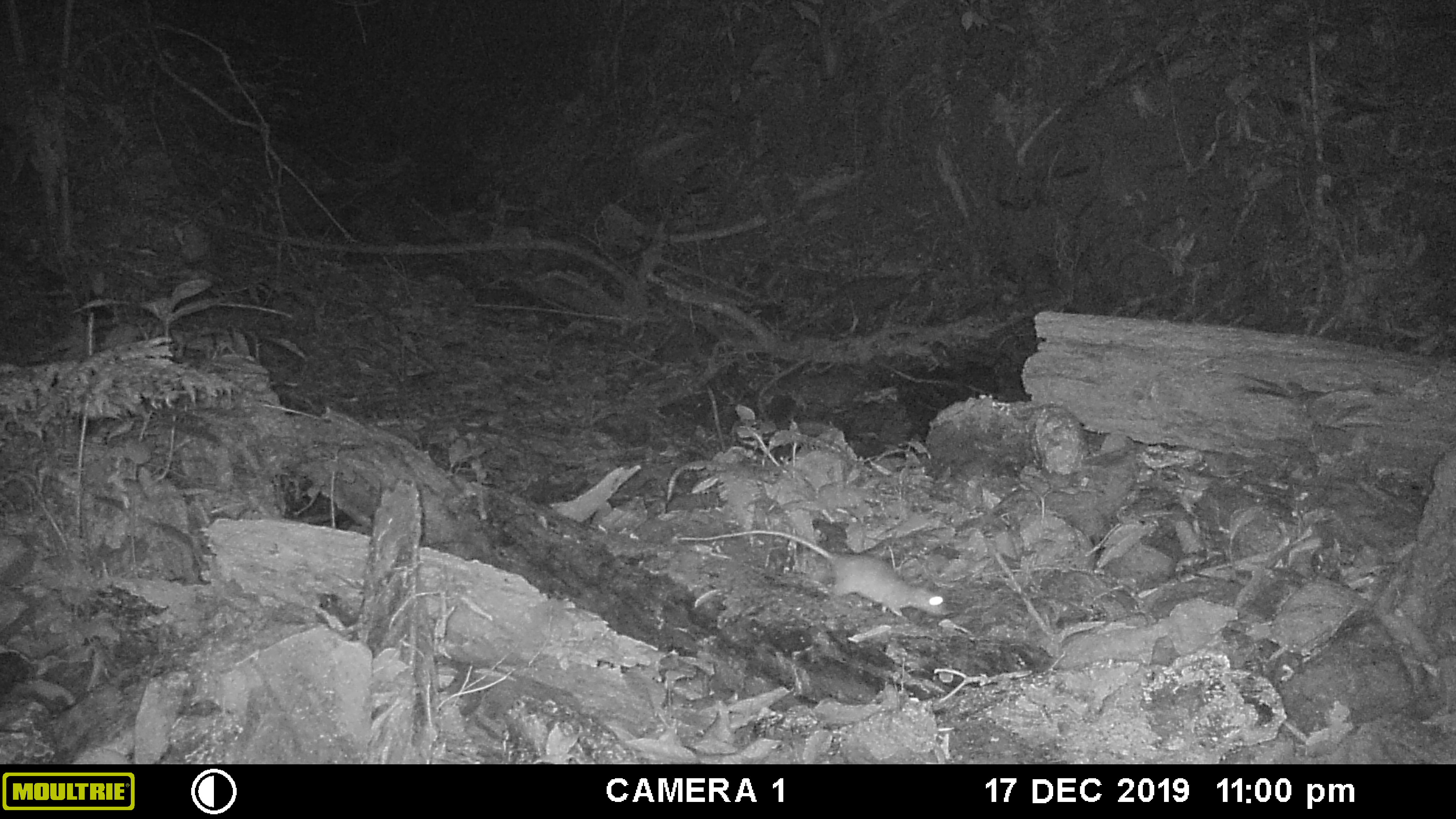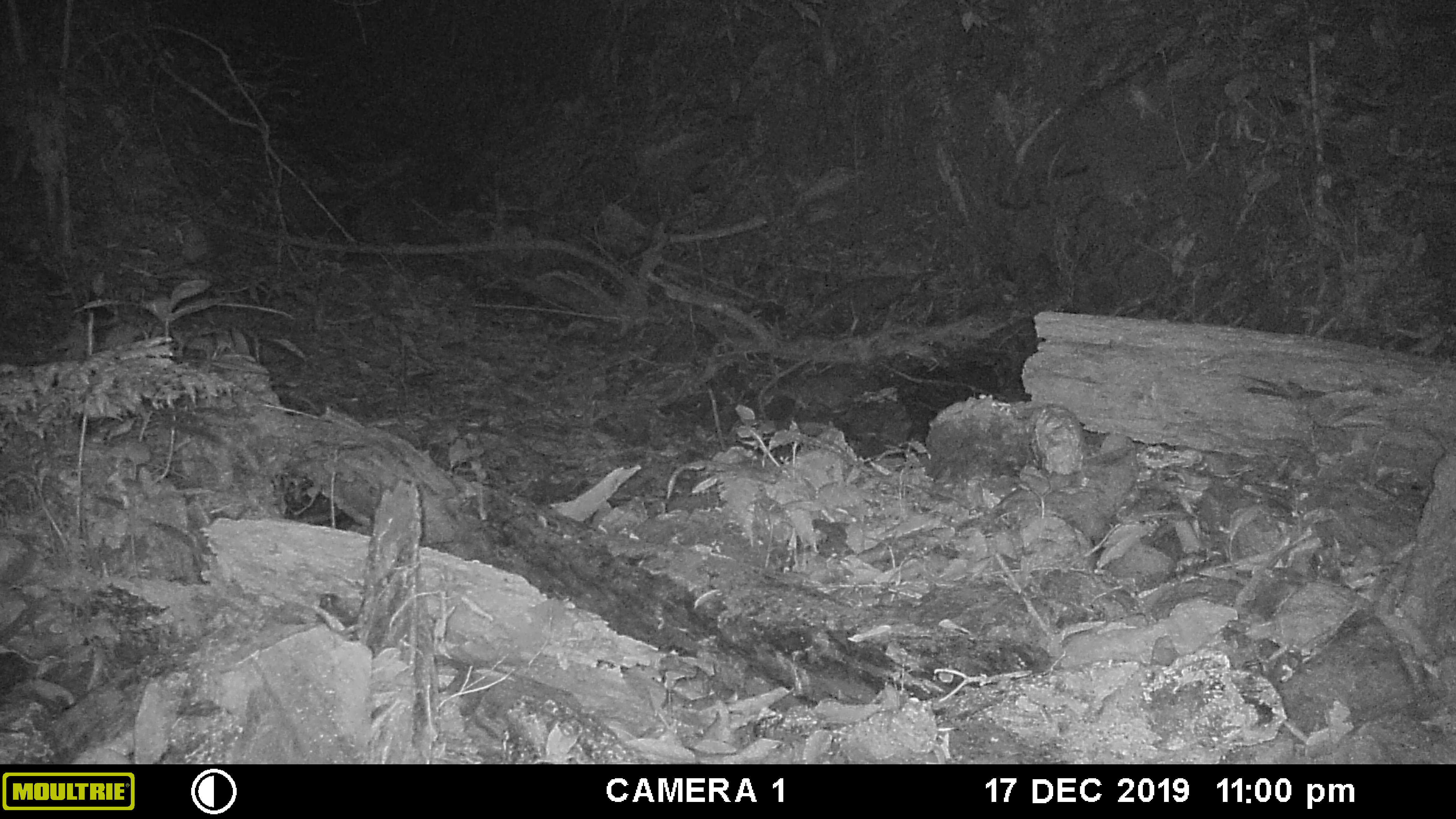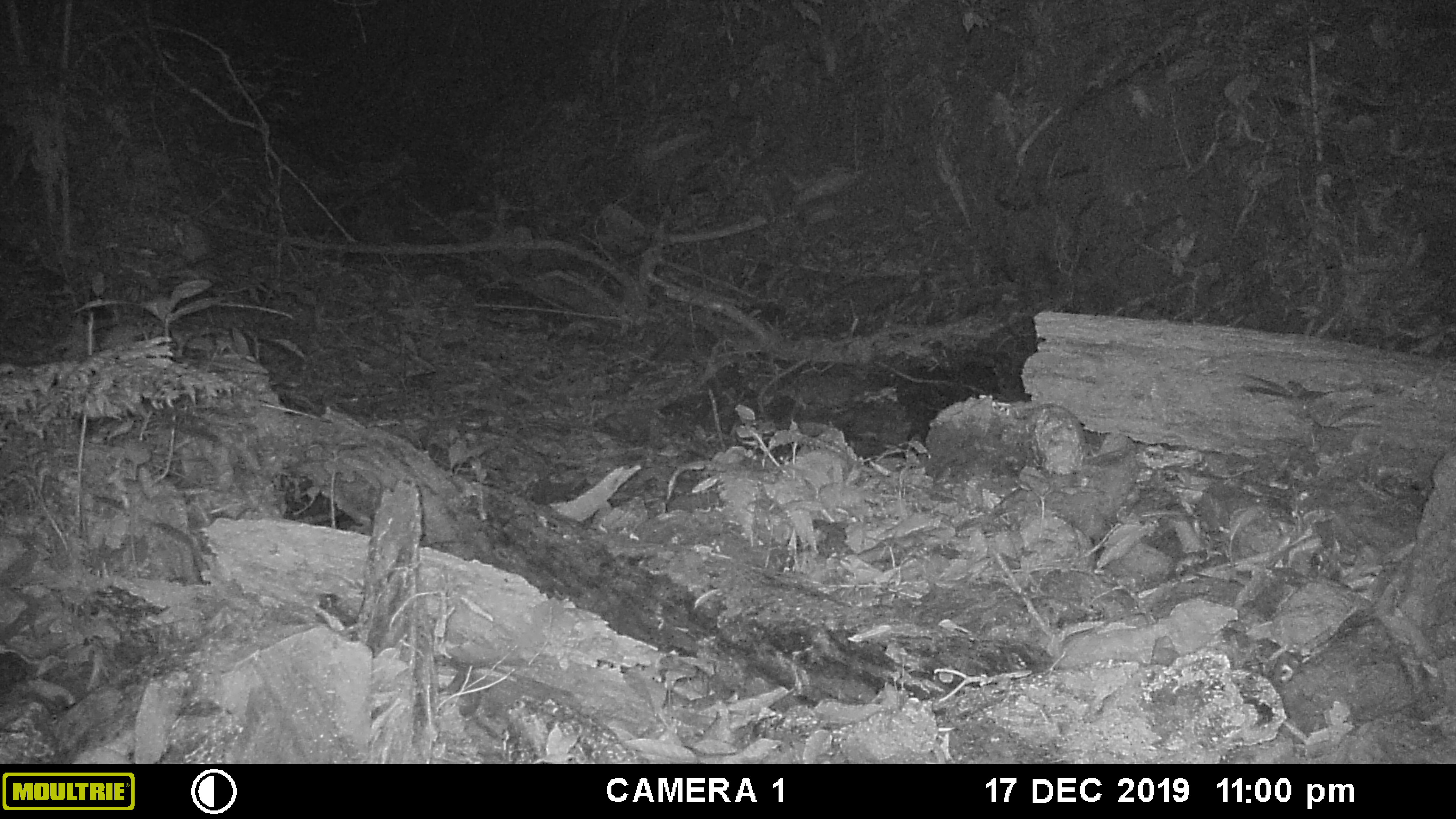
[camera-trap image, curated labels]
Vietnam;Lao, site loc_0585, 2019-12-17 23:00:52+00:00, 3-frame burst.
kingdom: Animalia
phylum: Chordata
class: Mammalia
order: Rodentia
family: Muridae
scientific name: Muridae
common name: old-world mice and rats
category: unidentified murid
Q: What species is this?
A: Unidentified murid (old-world mice and rats) (Muridae).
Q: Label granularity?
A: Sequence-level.